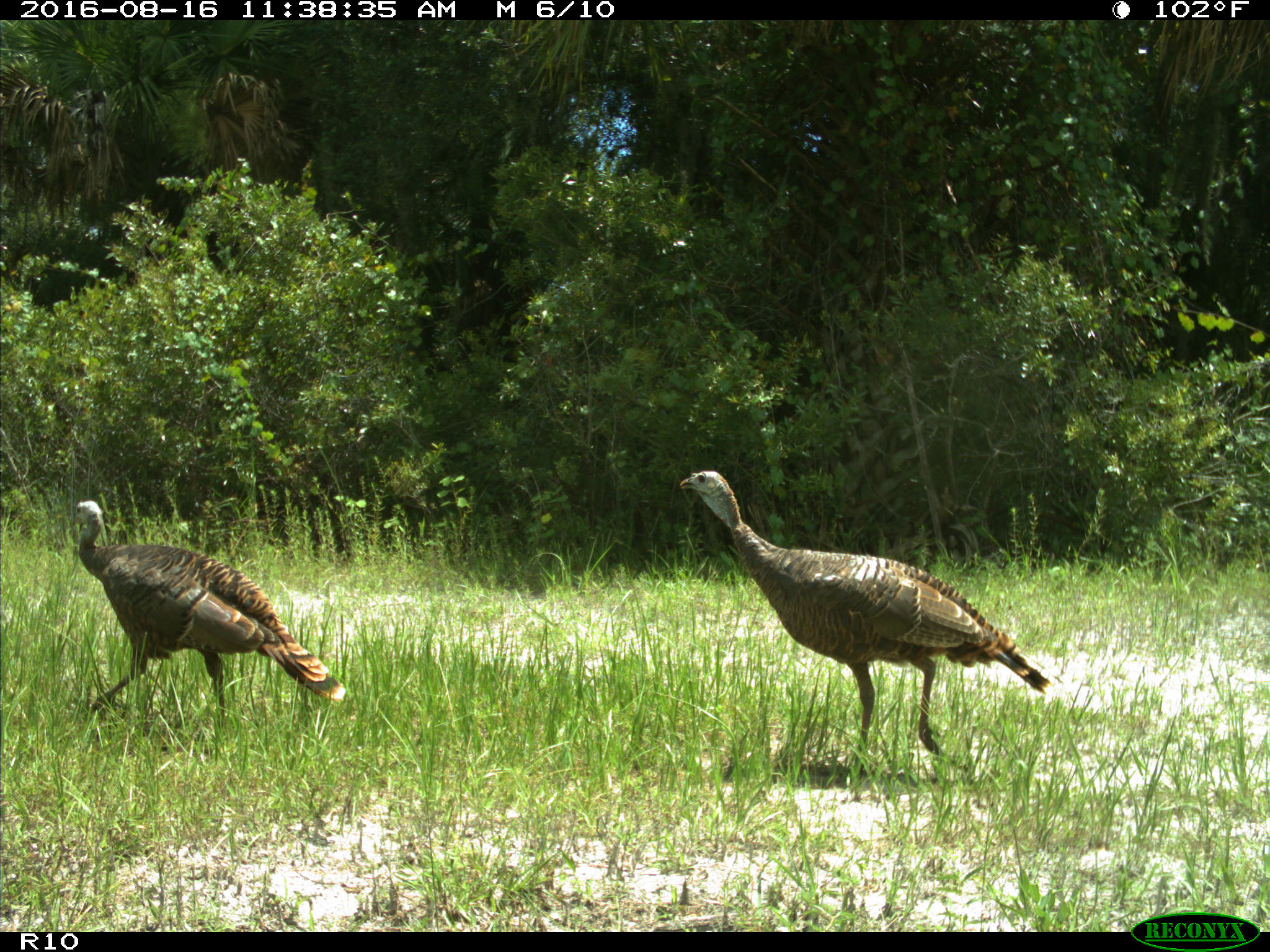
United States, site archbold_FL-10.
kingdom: Animalia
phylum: Chordata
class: Aves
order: Galliformes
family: Phasianidae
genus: Meleagris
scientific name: Meleagris gallopavo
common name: wild turkey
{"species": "Meleagris gallopavo (wild turkey)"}